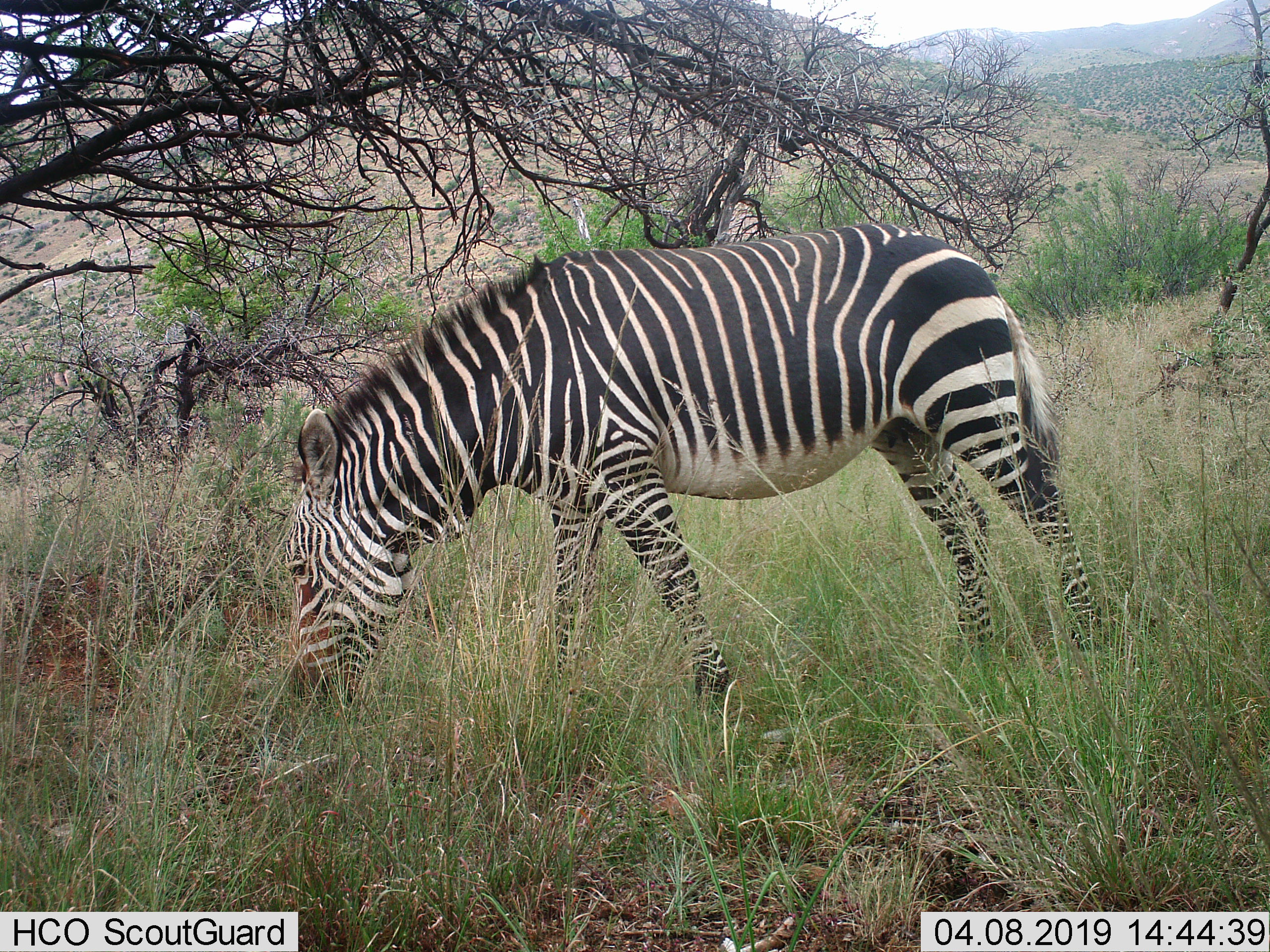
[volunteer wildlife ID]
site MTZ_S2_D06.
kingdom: Animalia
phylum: Chordata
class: Mammalia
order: Perissodactyla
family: Equidae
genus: Equus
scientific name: Equus zebra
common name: mountain zebra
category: zebramountain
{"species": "zebramountain (mountain zebra) (Equus zebra)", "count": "1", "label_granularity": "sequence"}